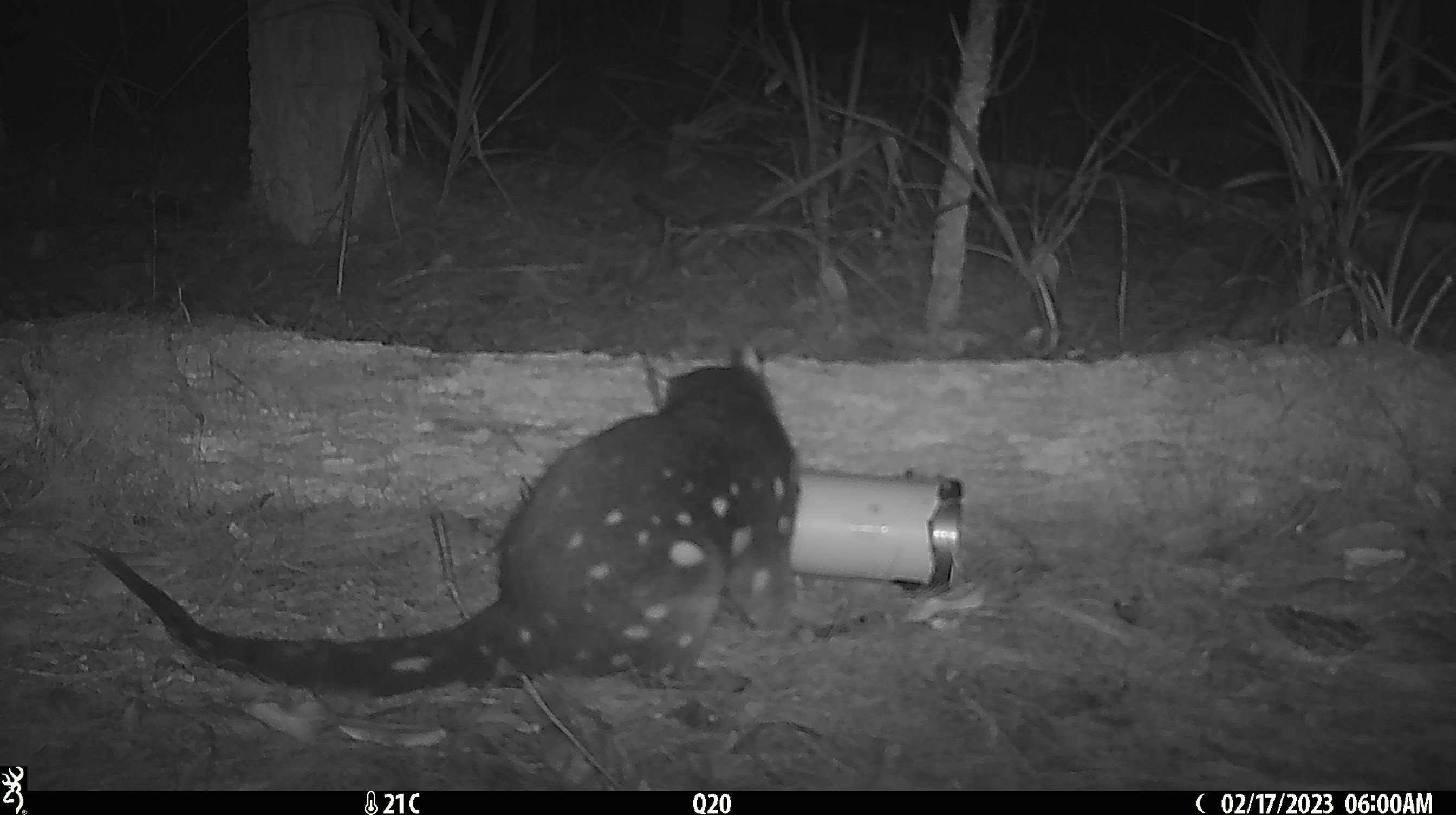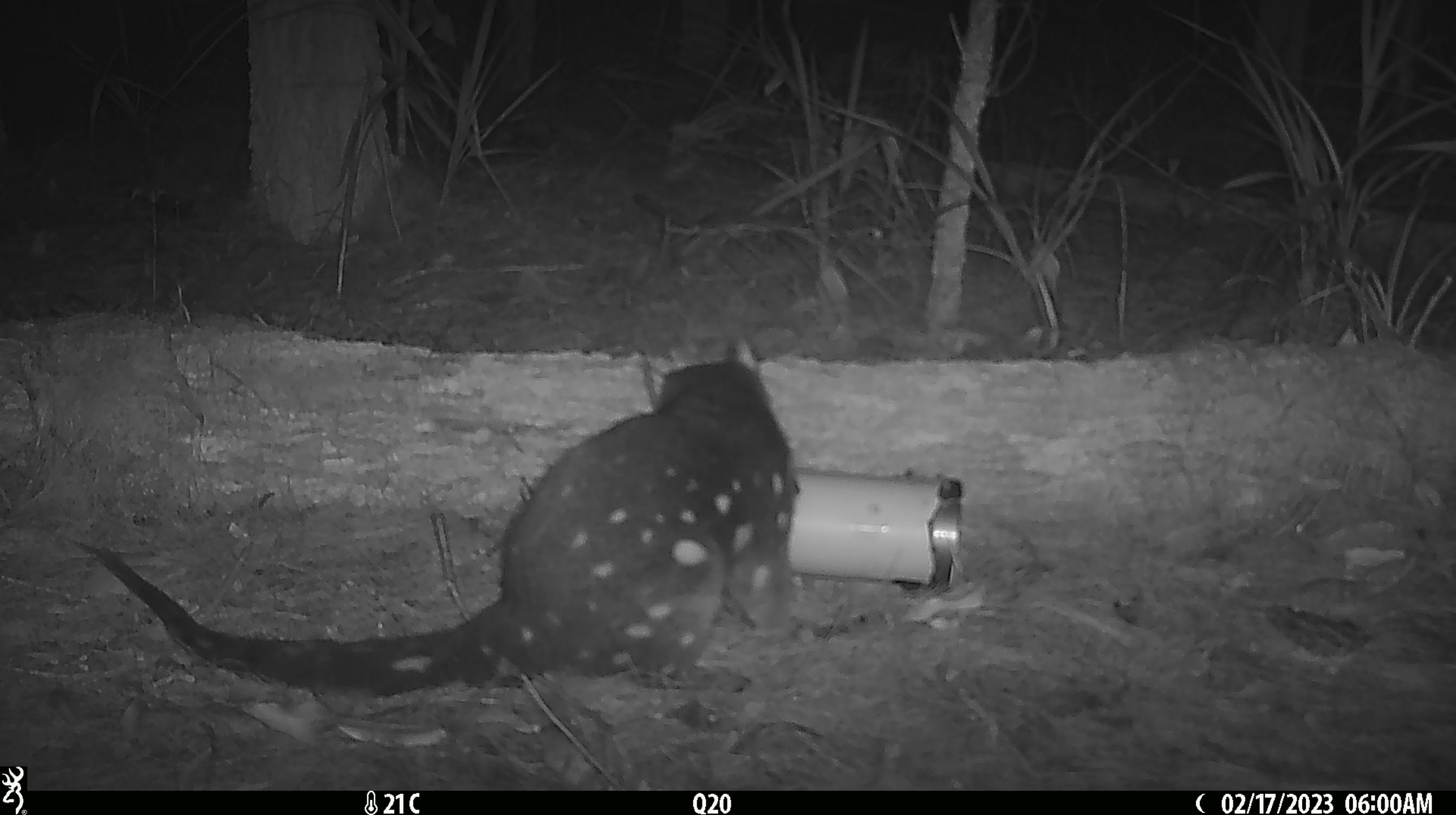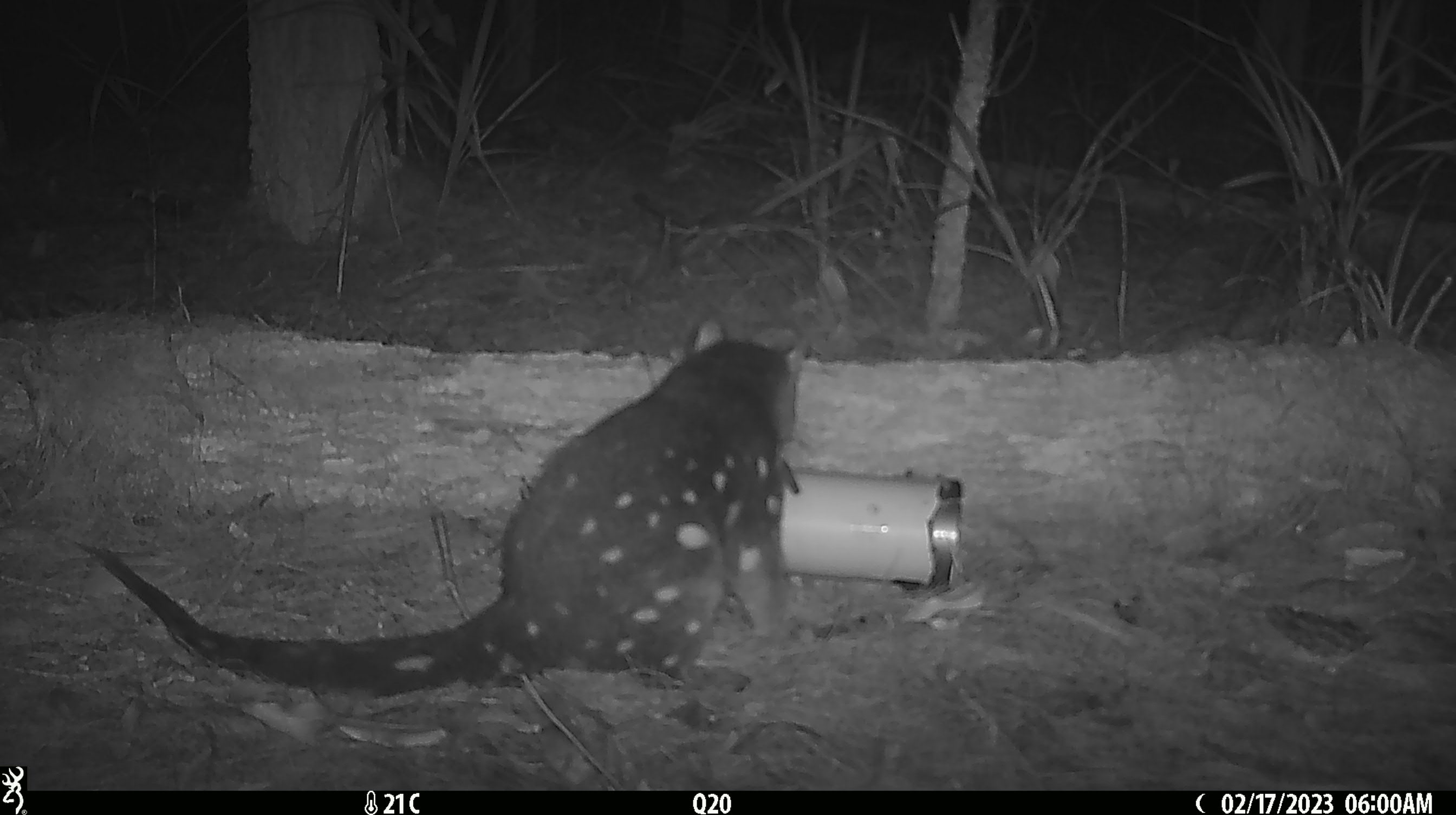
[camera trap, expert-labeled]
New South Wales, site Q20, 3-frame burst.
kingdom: Animalia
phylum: Chordata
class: Mammalia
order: Dasyuromorphia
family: Dasyuridae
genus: Dasyurus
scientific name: Dasyurus maculatus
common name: spotted-tailed quoll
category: quoll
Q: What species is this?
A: Quoll (spotted-tailed quoll) (Dasyurus maculatus).